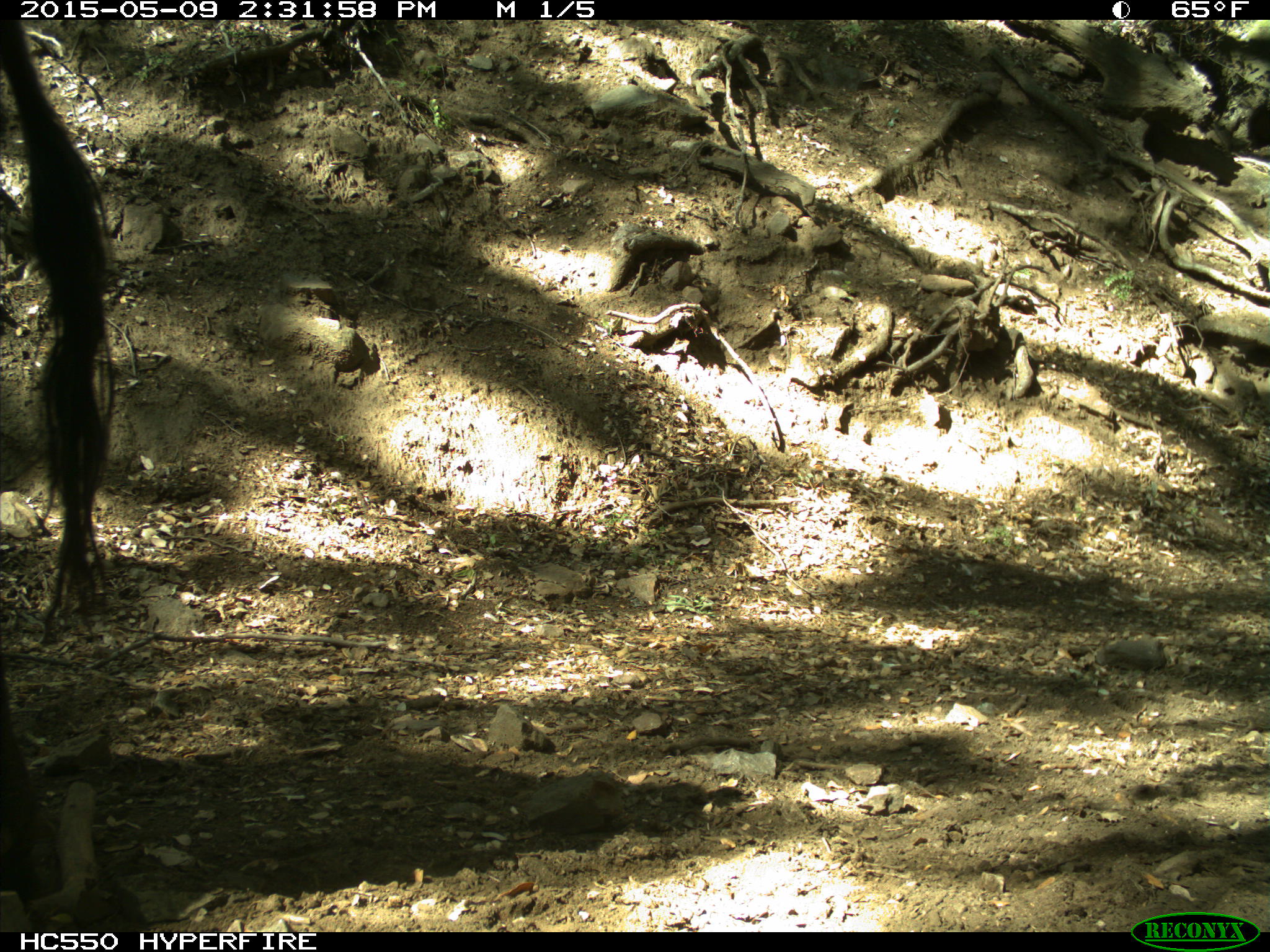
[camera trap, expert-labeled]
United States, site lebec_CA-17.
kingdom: Animalia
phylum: Chordata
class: Mammalia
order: Artiodactyla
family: Bovidae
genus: Bos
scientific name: Bos taurus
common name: domestic cow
Bos taurus (domestic cow).